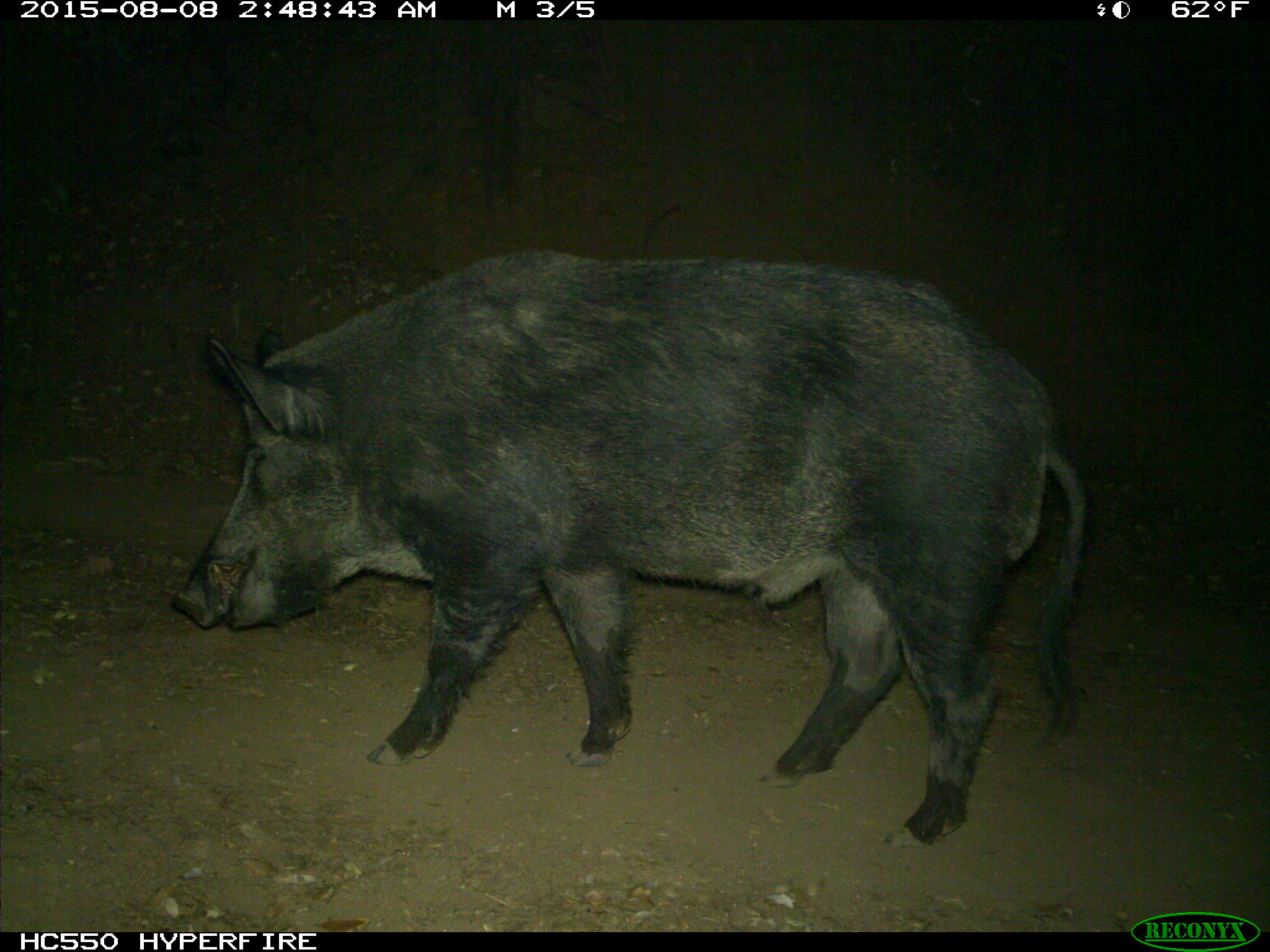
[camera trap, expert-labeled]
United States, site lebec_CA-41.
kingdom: Animalia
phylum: Chordata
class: Mammalia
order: Artiodactyla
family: Suidae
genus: Sus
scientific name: Sus scrofa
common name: wild boar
Sus scrofa (wild boar).